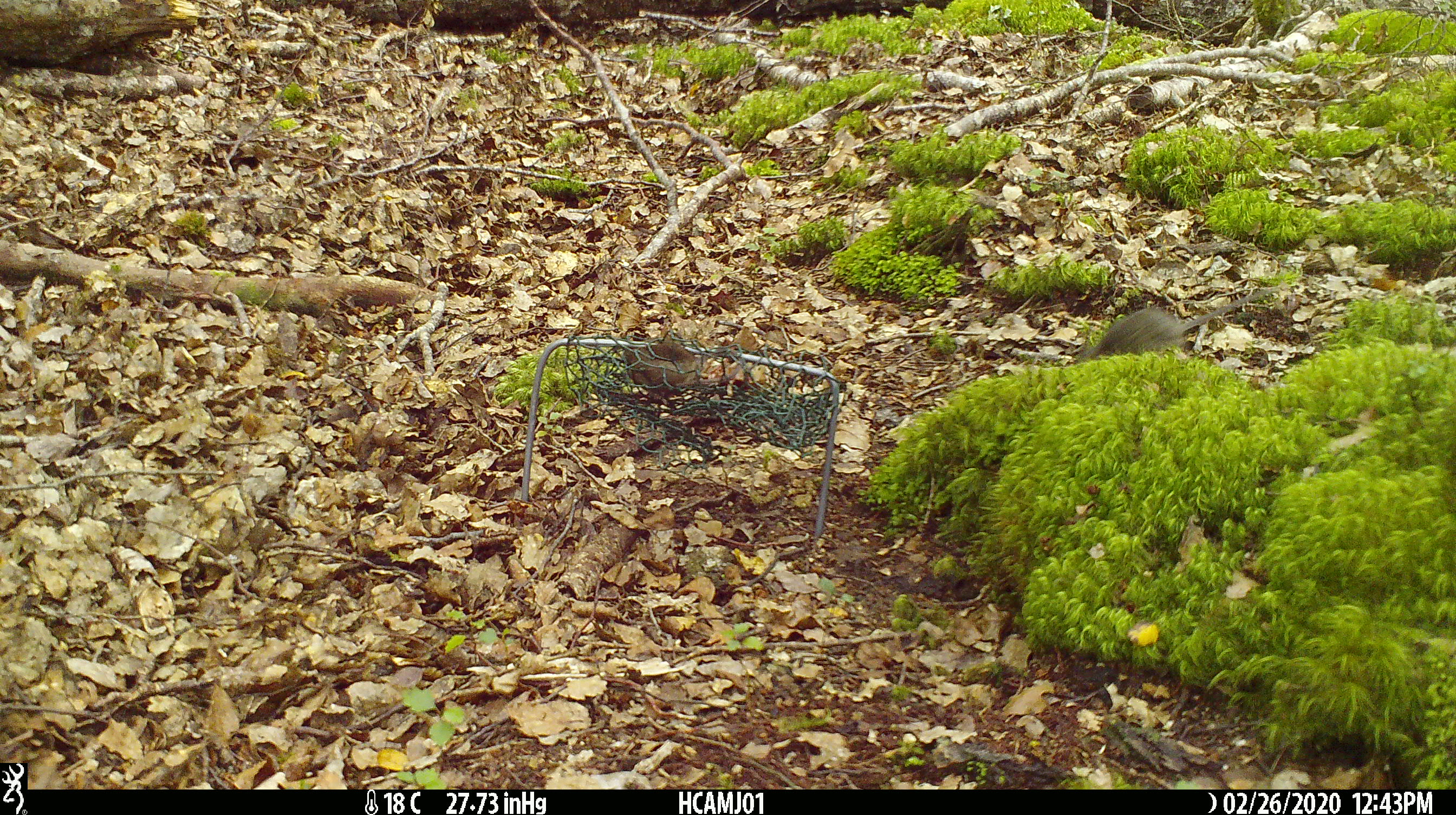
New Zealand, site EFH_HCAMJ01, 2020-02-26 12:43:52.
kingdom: Animalia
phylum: Chordata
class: Mammalia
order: Rodentia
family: Muridae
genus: Mus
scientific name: Mus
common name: mouse